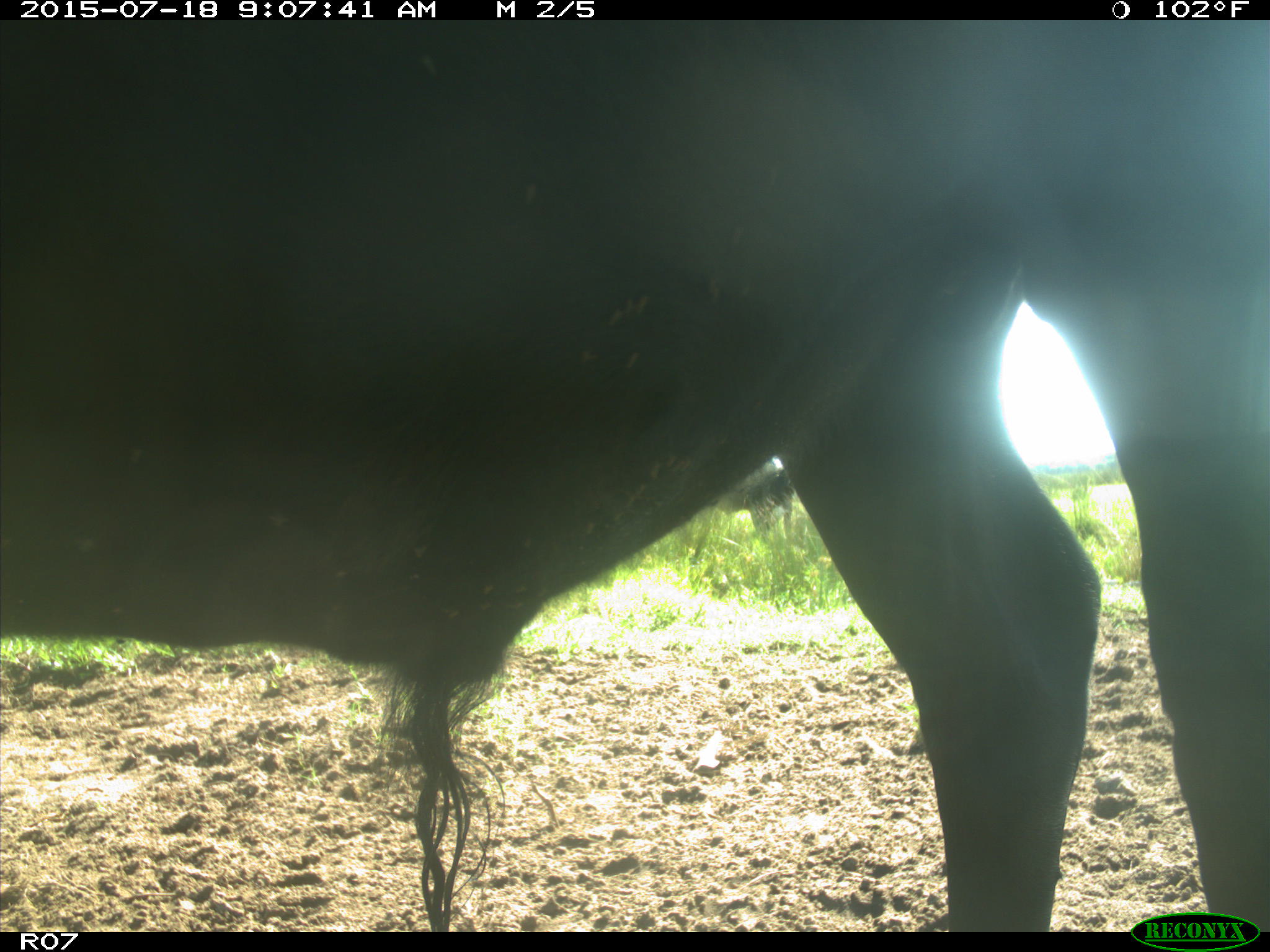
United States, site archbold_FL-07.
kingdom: Animalia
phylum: Chordata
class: Mammalia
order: Artiodactyla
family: Bovidae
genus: Bos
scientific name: Bos taurus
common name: domestic cow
Bos taurus (domestic cow).